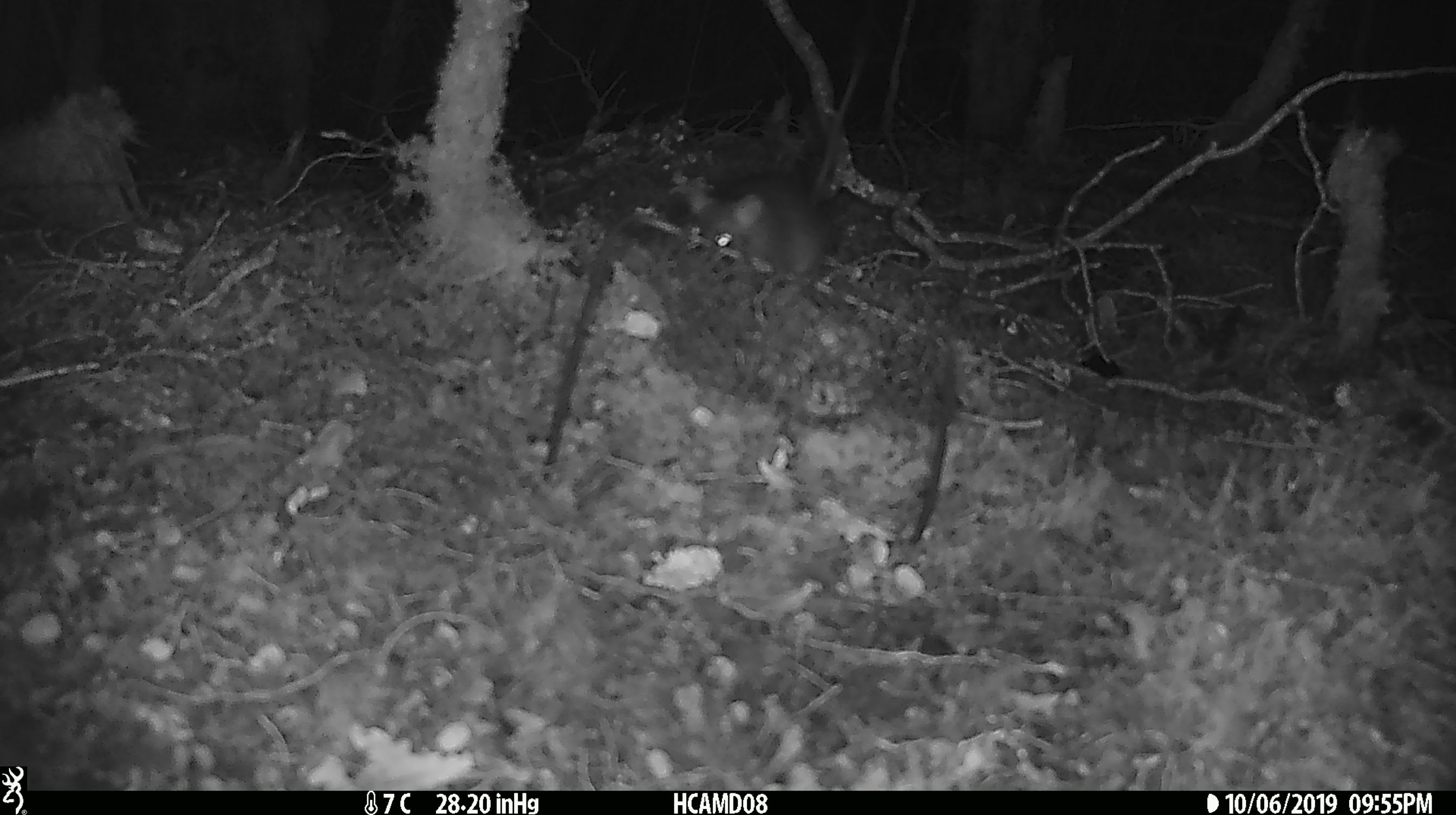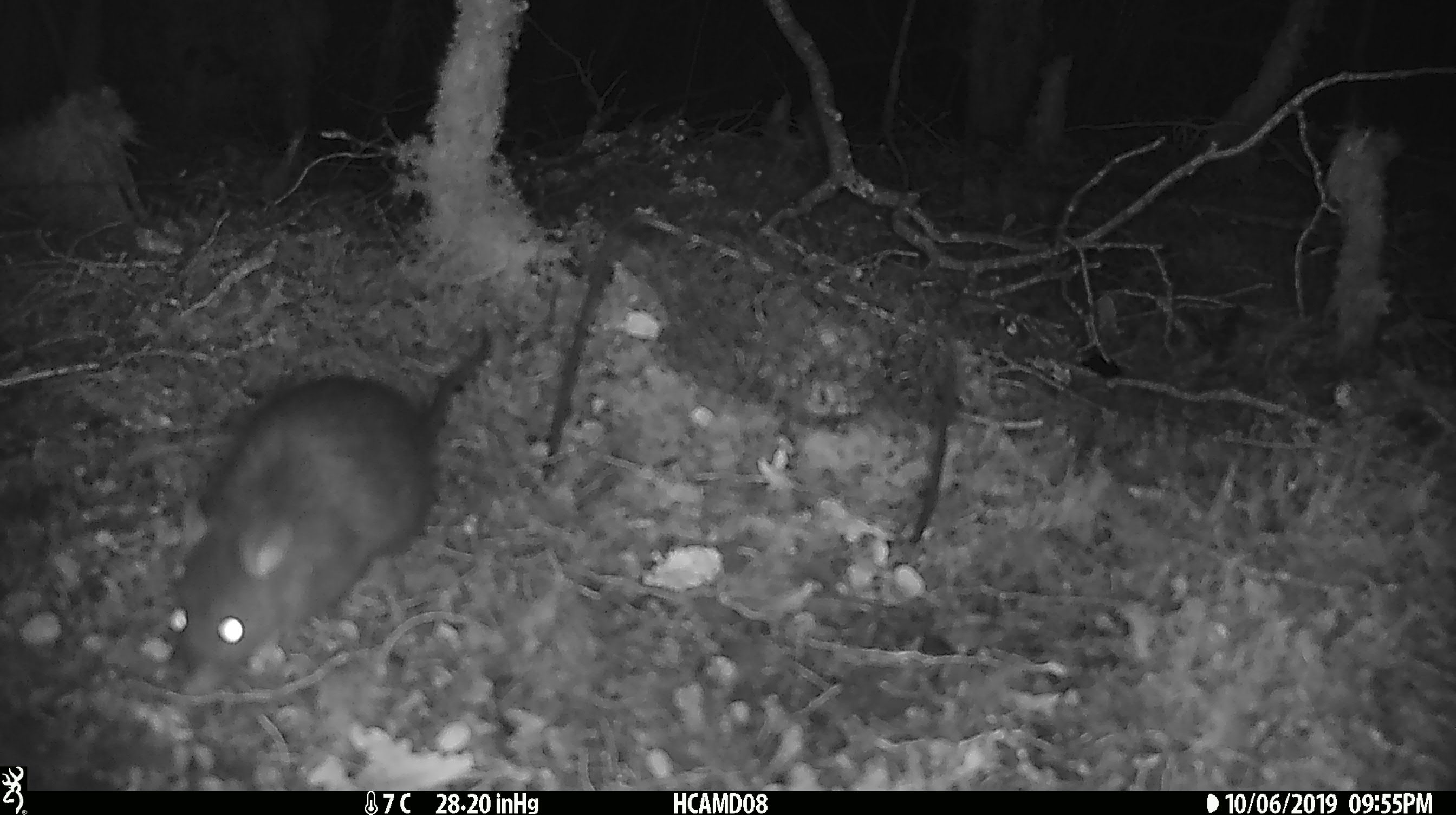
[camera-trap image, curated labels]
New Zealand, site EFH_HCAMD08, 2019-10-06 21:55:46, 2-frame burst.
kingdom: Animalia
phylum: Chordata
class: Mammalia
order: Rodentia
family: Muridae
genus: Rattus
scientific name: Rattus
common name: rat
Rat (Rattus).